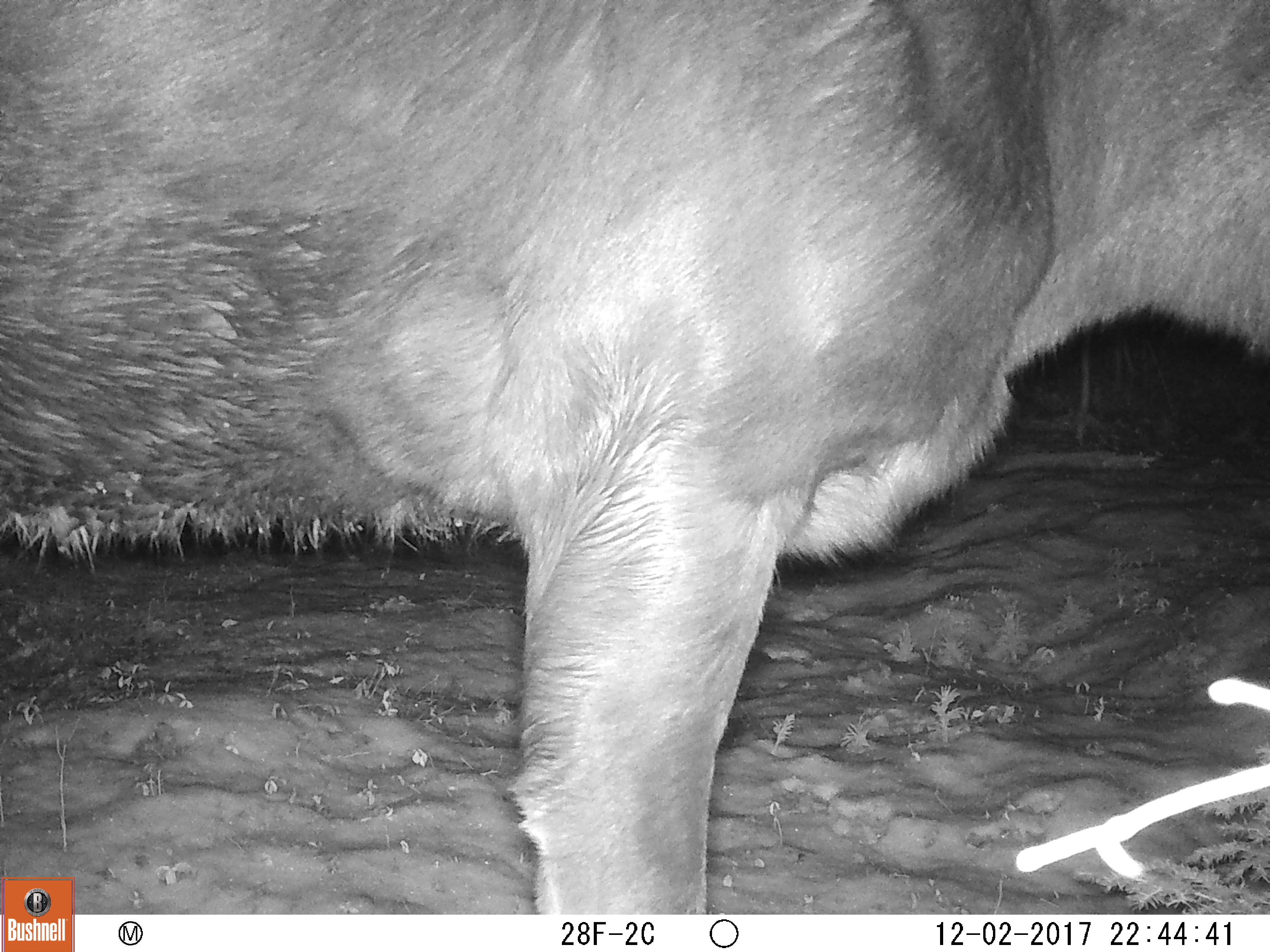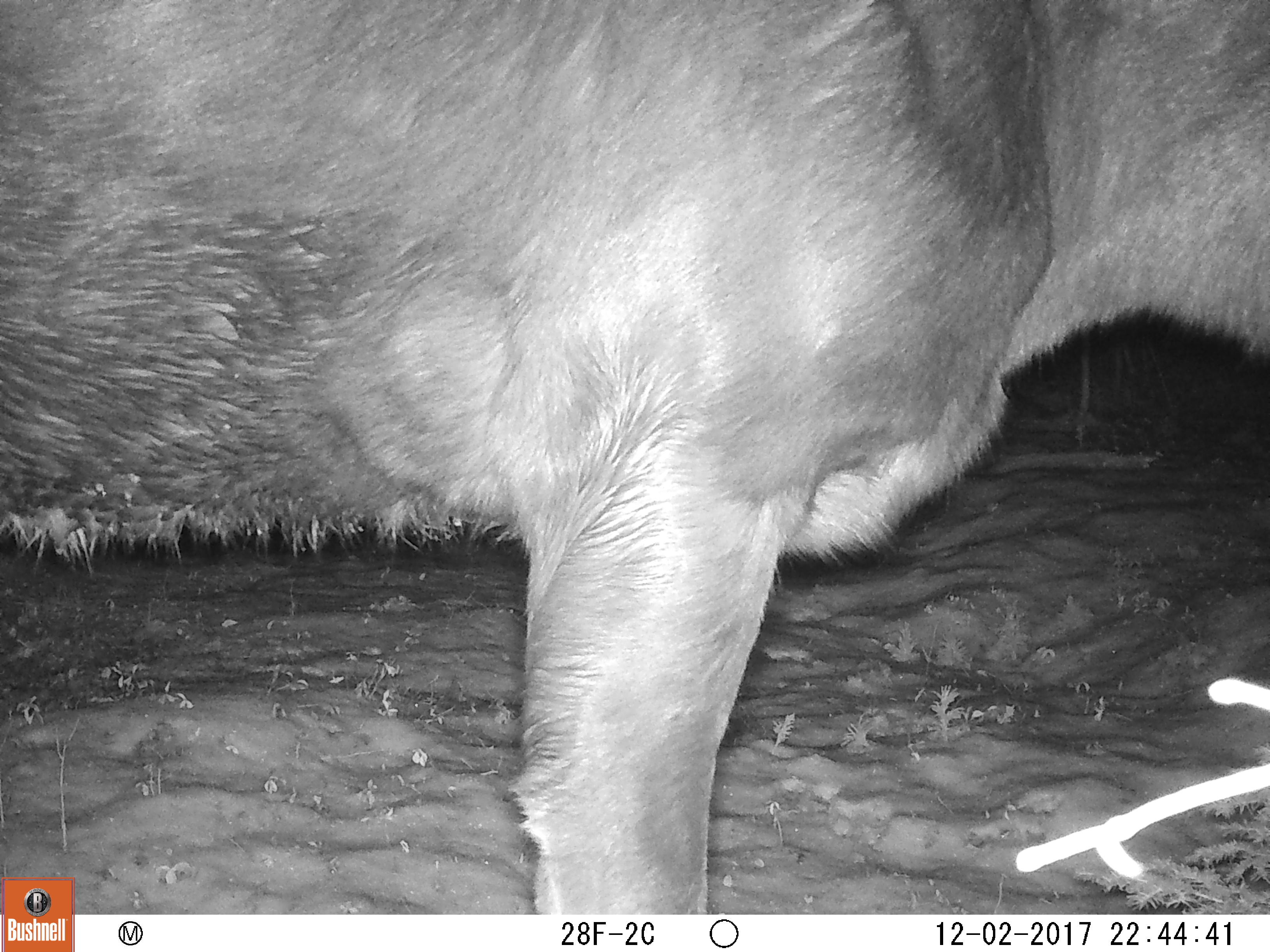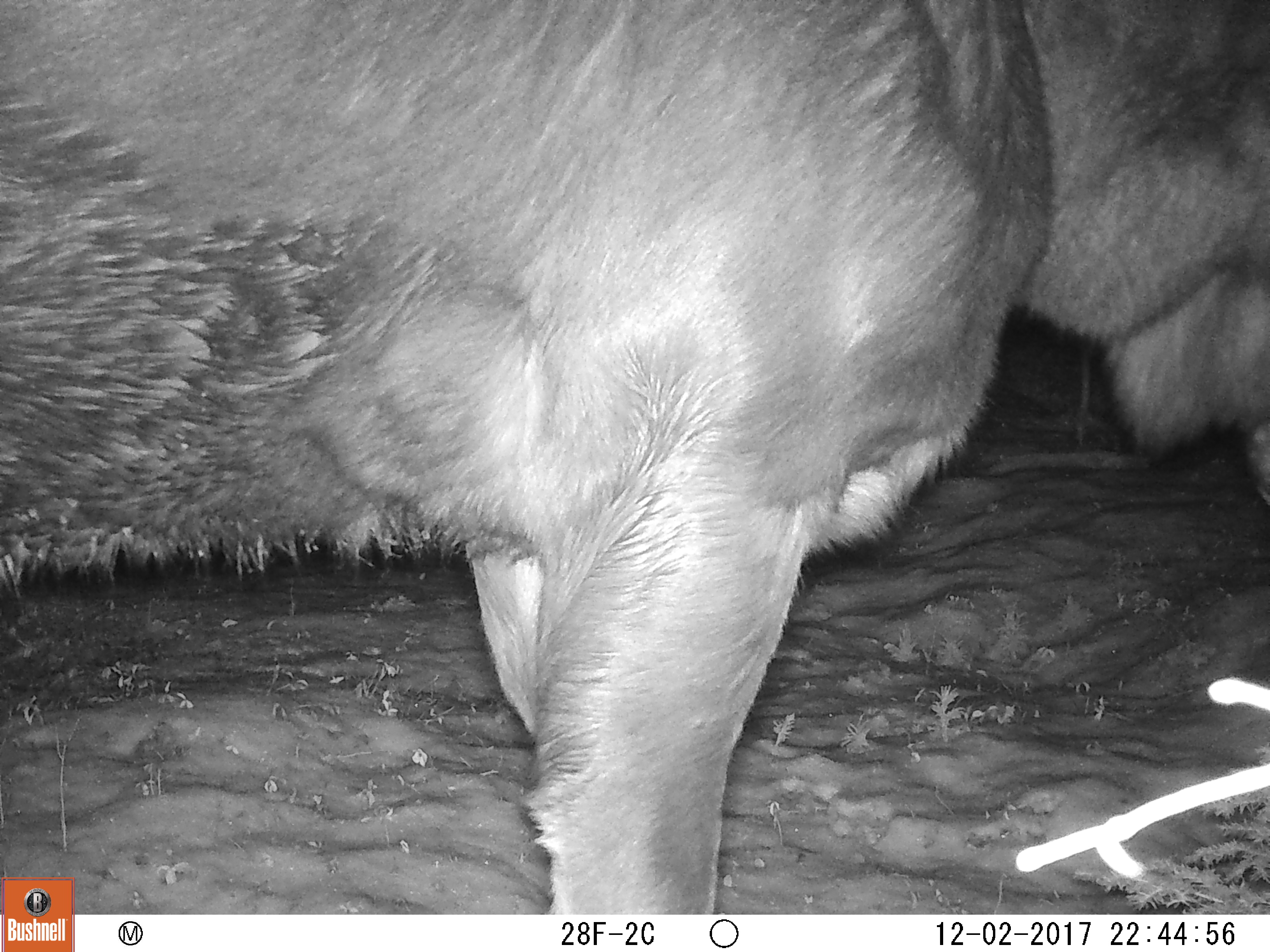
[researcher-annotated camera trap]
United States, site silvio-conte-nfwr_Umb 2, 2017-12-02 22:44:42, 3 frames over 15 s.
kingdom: Animalia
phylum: Chordata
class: Mammalia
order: Artiodactyla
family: Cervidae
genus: Alces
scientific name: Alces alces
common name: moose